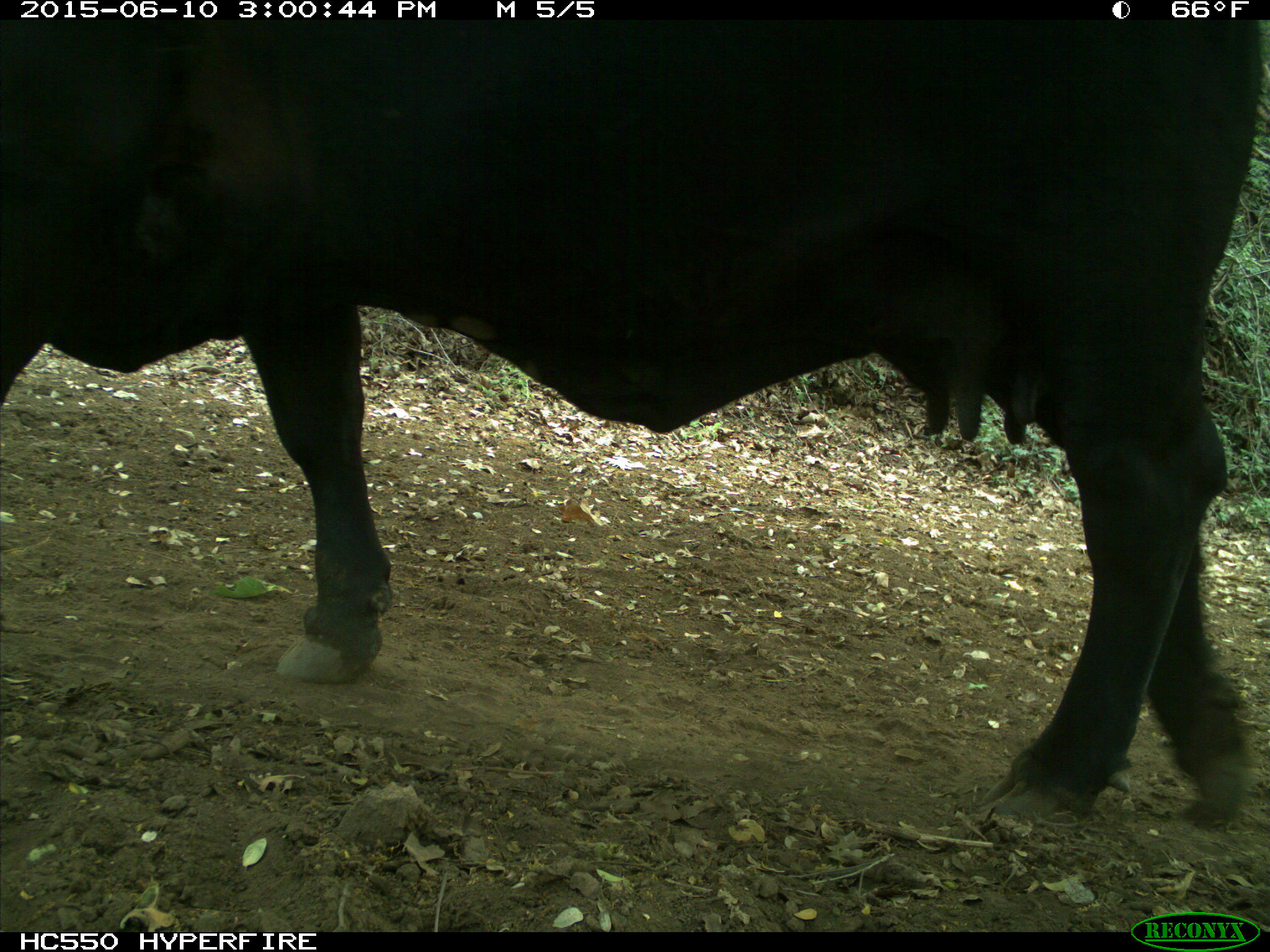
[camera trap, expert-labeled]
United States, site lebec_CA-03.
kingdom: Animalia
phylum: Chordata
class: Mammalia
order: Artiodactyla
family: Bovidae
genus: Bos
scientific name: Bos taurus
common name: domestic cow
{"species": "Bos taurus (domestic cow)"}